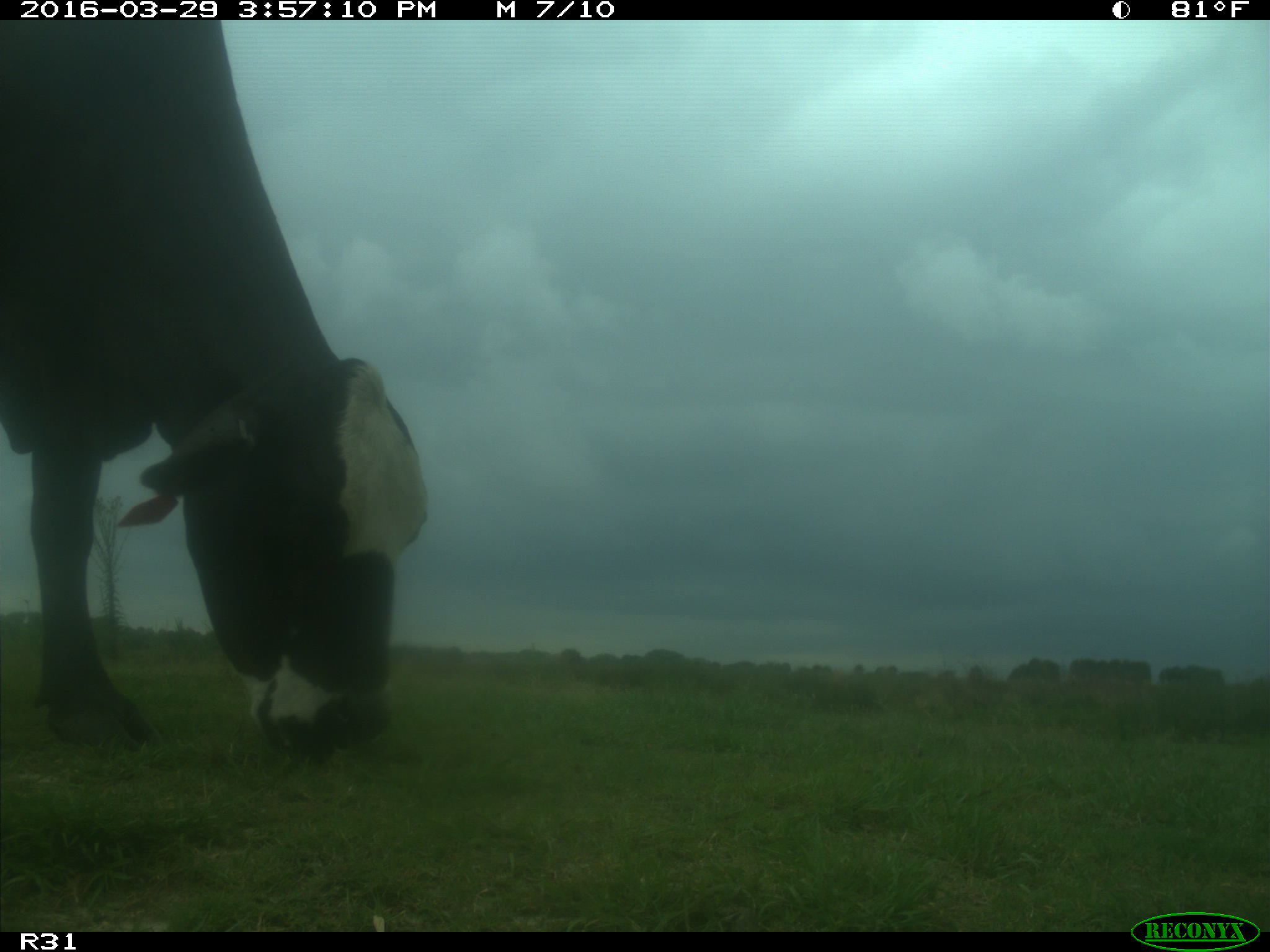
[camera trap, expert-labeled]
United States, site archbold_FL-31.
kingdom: Animalia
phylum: Chordata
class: Mammalia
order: Artiodactyla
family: Bovidae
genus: Bos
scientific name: Bos taurus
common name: domestic cow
Bos taurus (domestic cow).